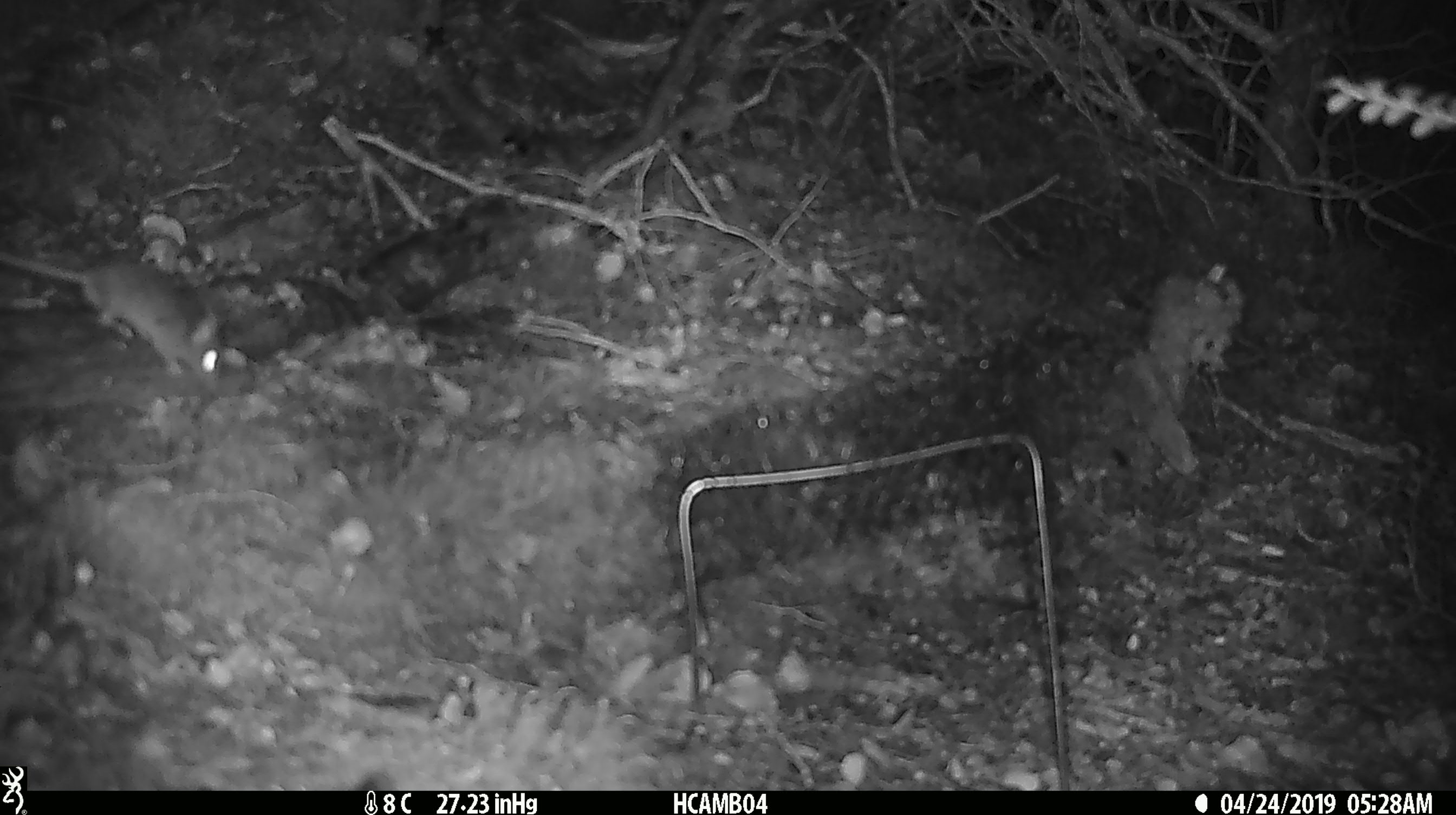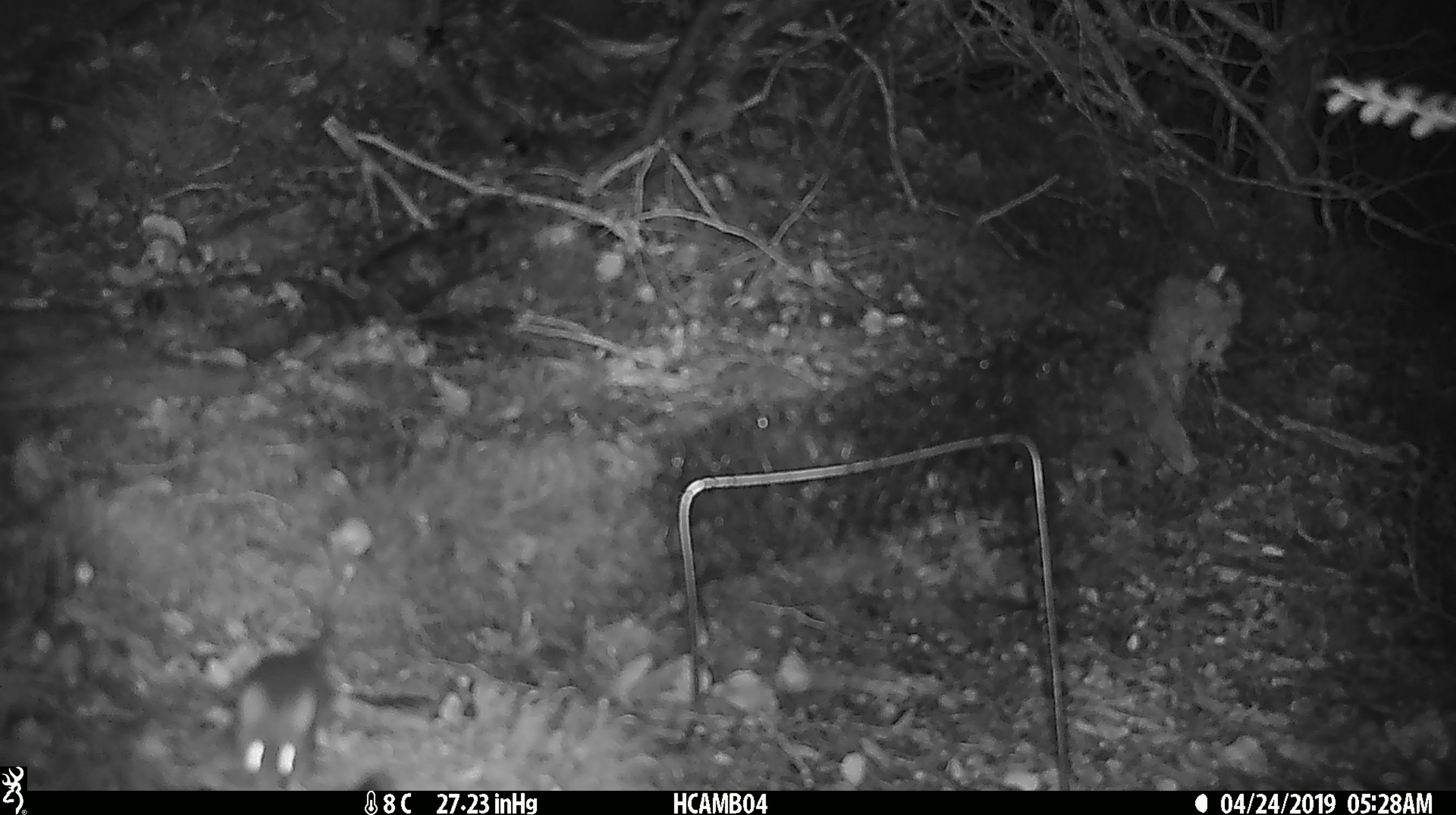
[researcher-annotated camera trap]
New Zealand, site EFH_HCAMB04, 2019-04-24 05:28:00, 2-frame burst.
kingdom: Animalia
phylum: Chordata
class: Mammalia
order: Rodentia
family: Muridae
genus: Mus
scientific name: Mus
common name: mouse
Mouse (Mus).